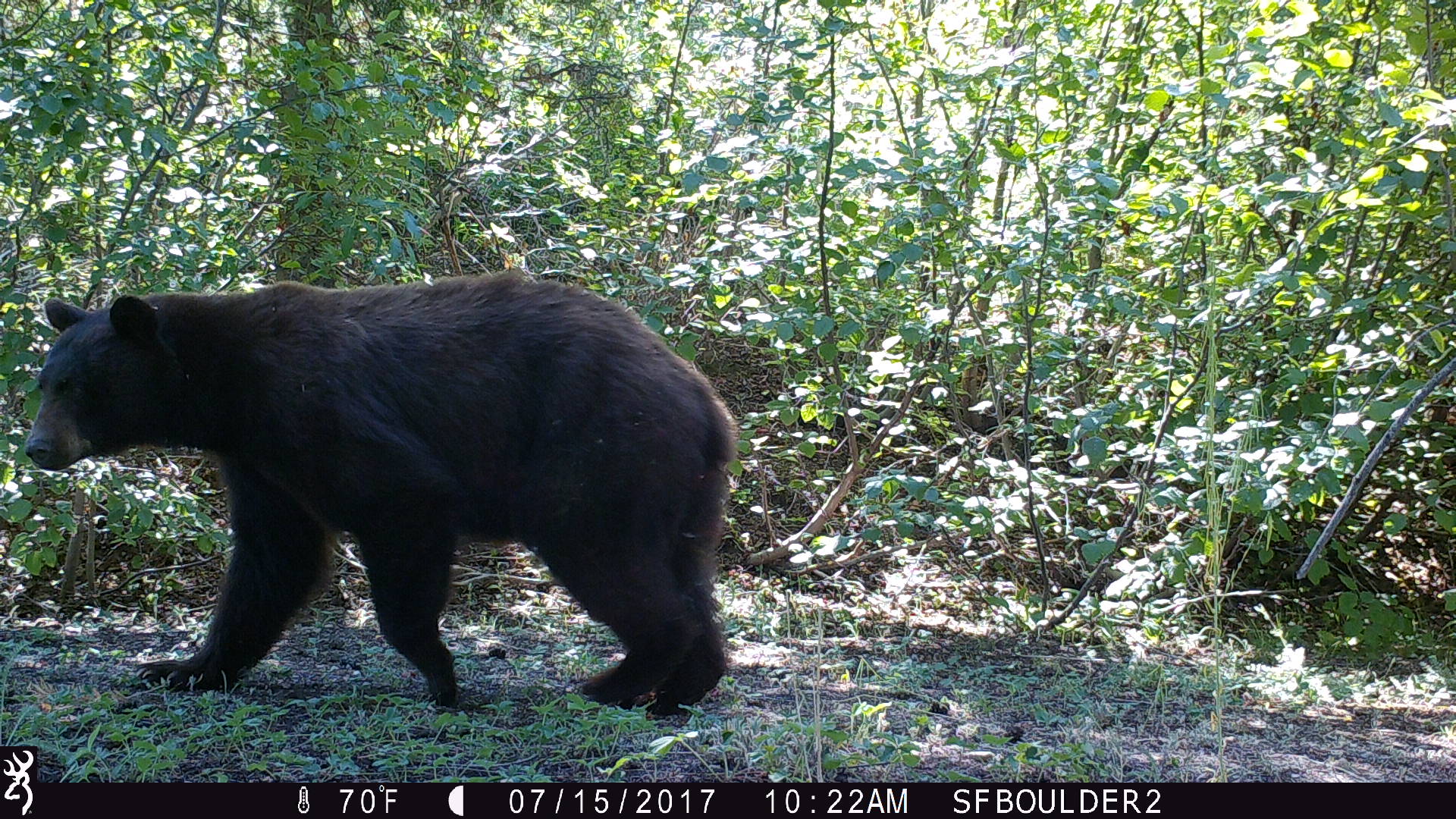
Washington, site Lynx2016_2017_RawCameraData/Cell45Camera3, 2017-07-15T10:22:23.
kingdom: Animalia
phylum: Chordata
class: Mammalia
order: Carnivora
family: Ursidae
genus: Ursus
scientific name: Ursus americanus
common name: american black bear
Ursus americanus (american black bear). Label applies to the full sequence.